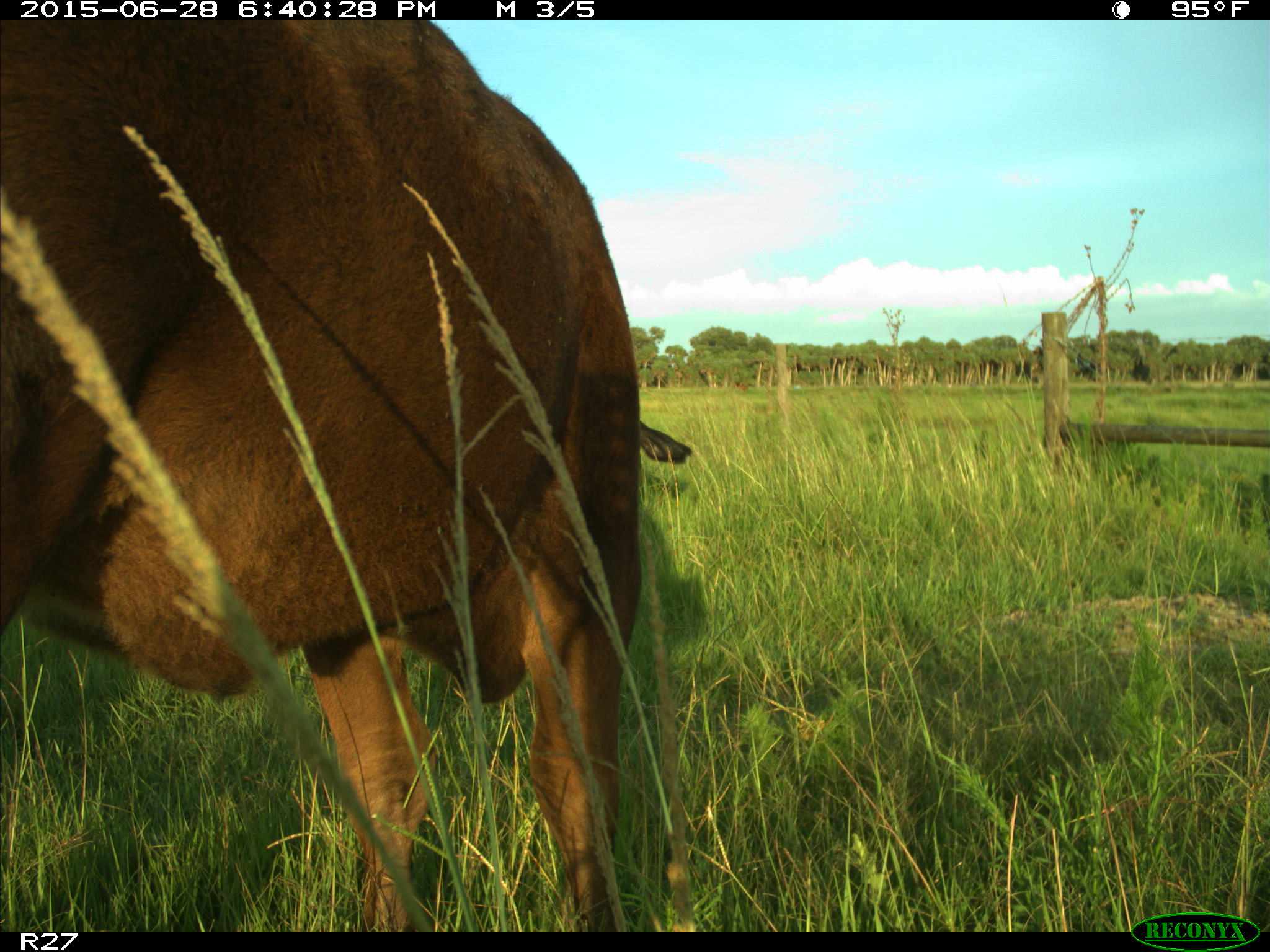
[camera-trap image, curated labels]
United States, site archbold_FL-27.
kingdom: Animalia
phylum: Chordata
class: Mammalia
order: Artiodactyla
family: Bovidae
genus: Bos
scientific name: Bos taurus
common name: domestic cow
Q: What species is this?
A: Bos taurus (domestic cow).